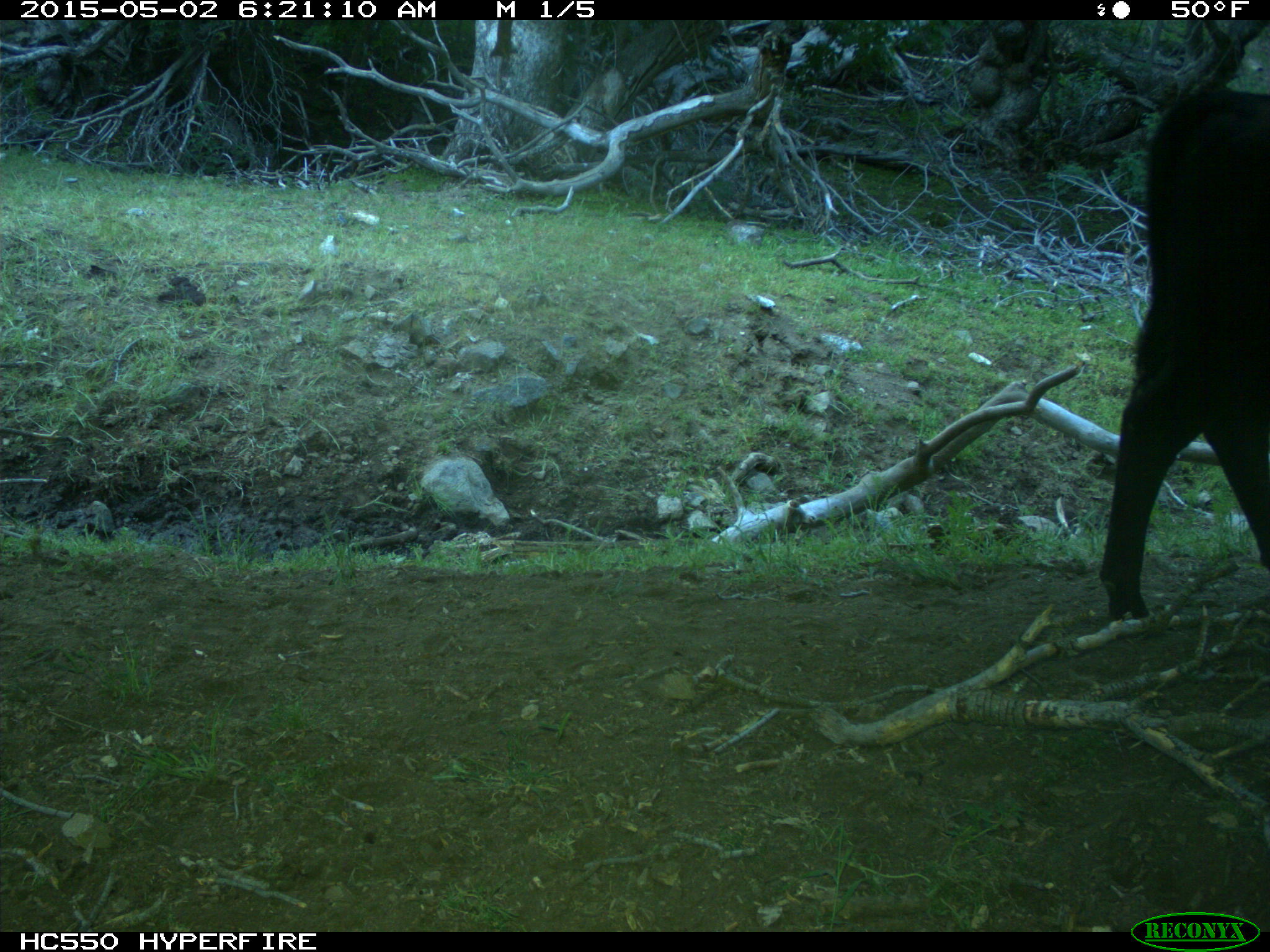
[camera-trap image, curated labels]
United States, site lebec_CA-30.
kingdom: Animalia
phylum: Chordata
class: Mammalia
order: Artiodactyla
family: Bovidae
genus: Bos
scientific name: Bos taurus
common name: domestic cow